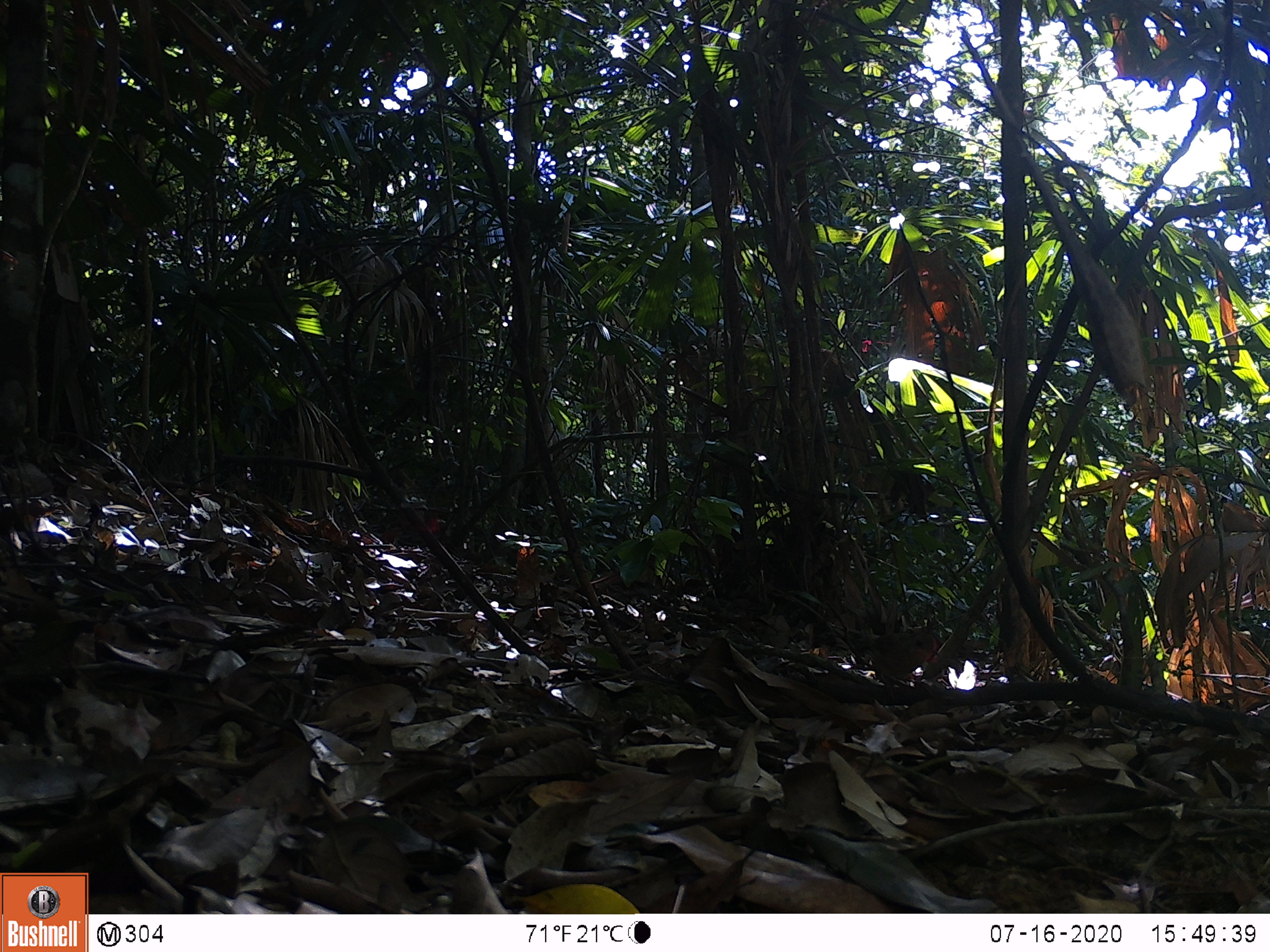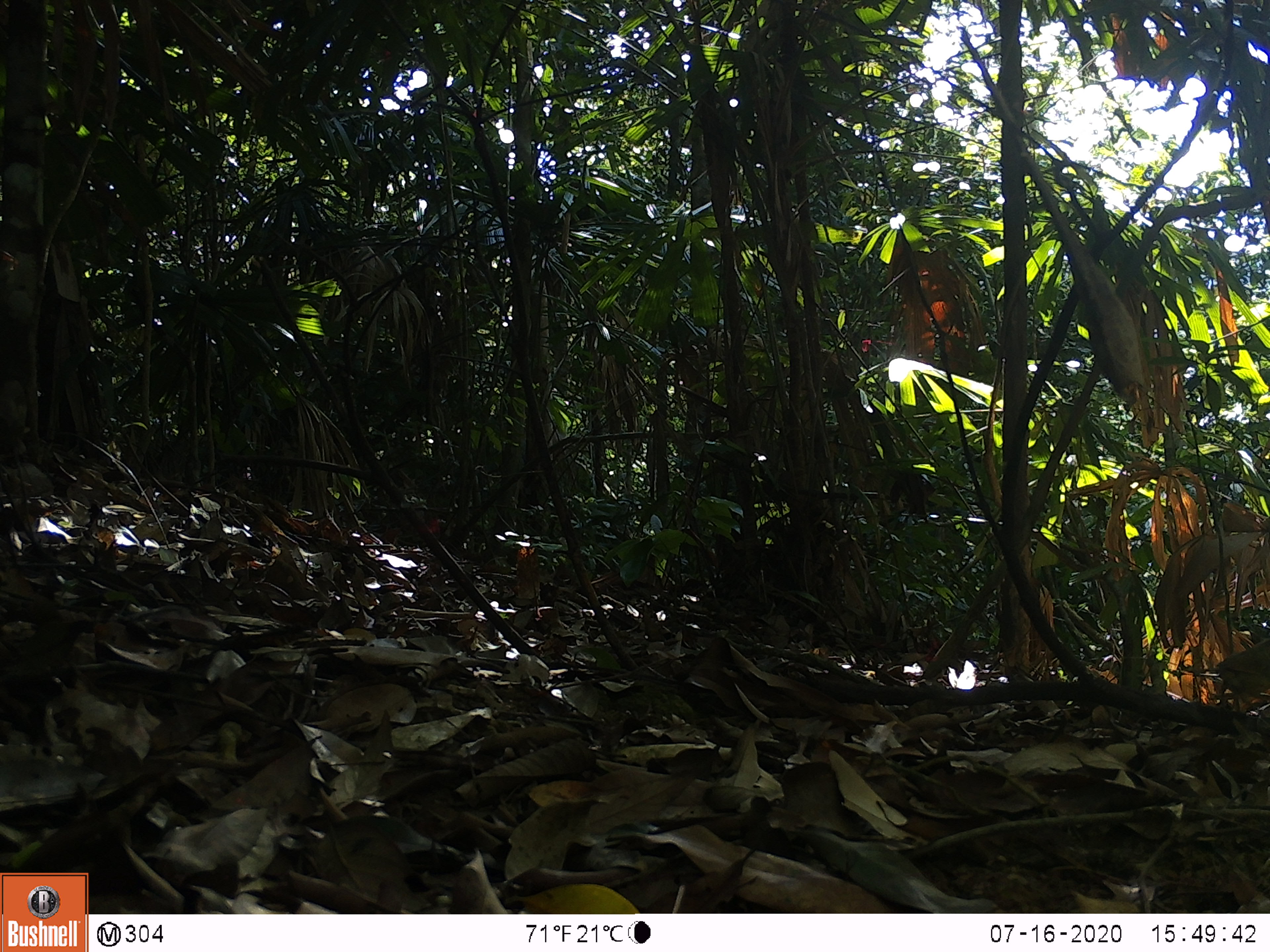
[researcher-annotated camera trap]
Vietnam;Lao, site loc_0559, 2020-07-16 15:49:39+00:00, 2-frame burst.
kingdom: Animalia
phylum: Chordata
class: Aves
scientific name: Aves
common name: bird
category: unidentified bird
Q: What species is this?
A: Unidentified bird (bird) (Aves).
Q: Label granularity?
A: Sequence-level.